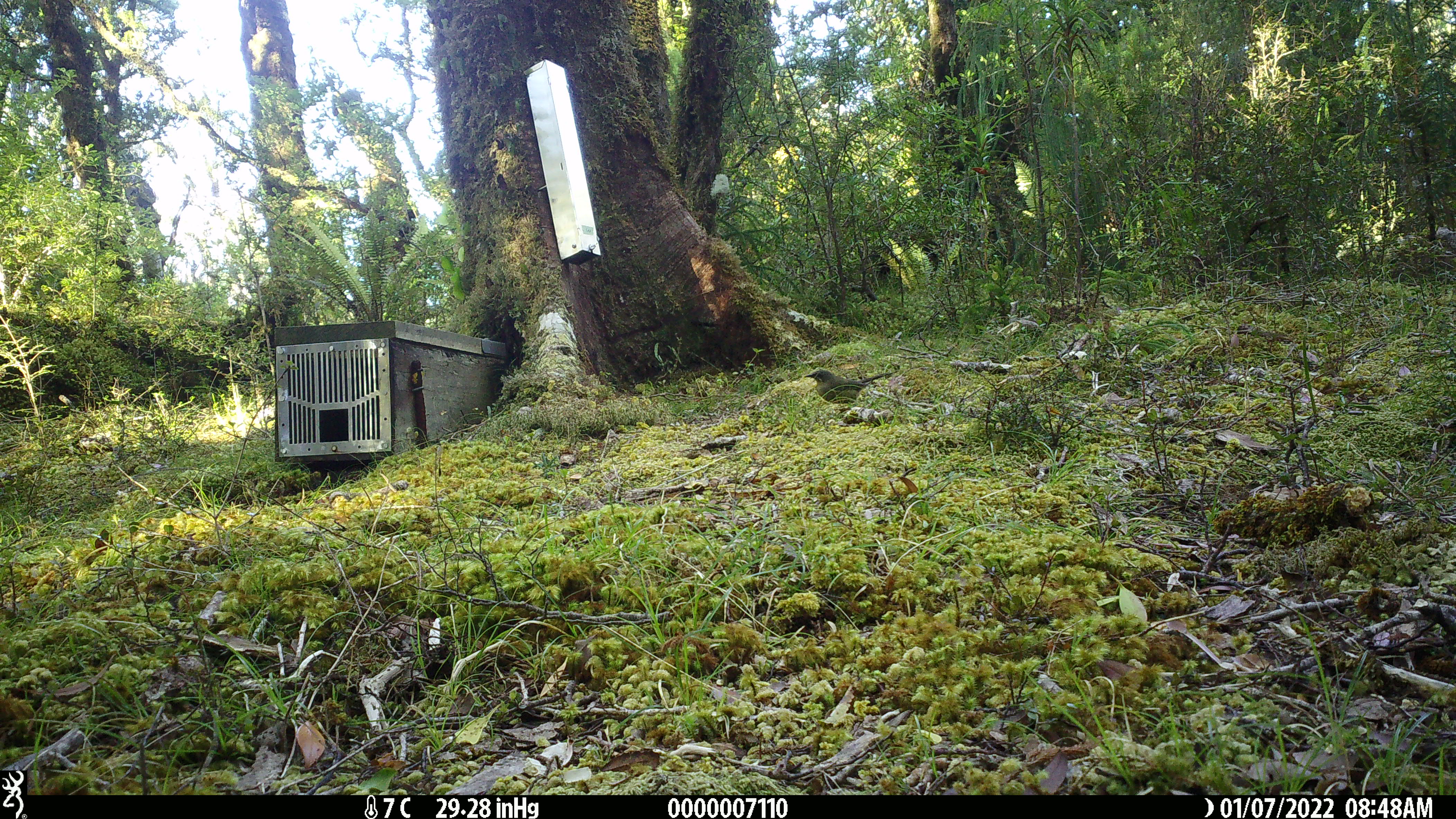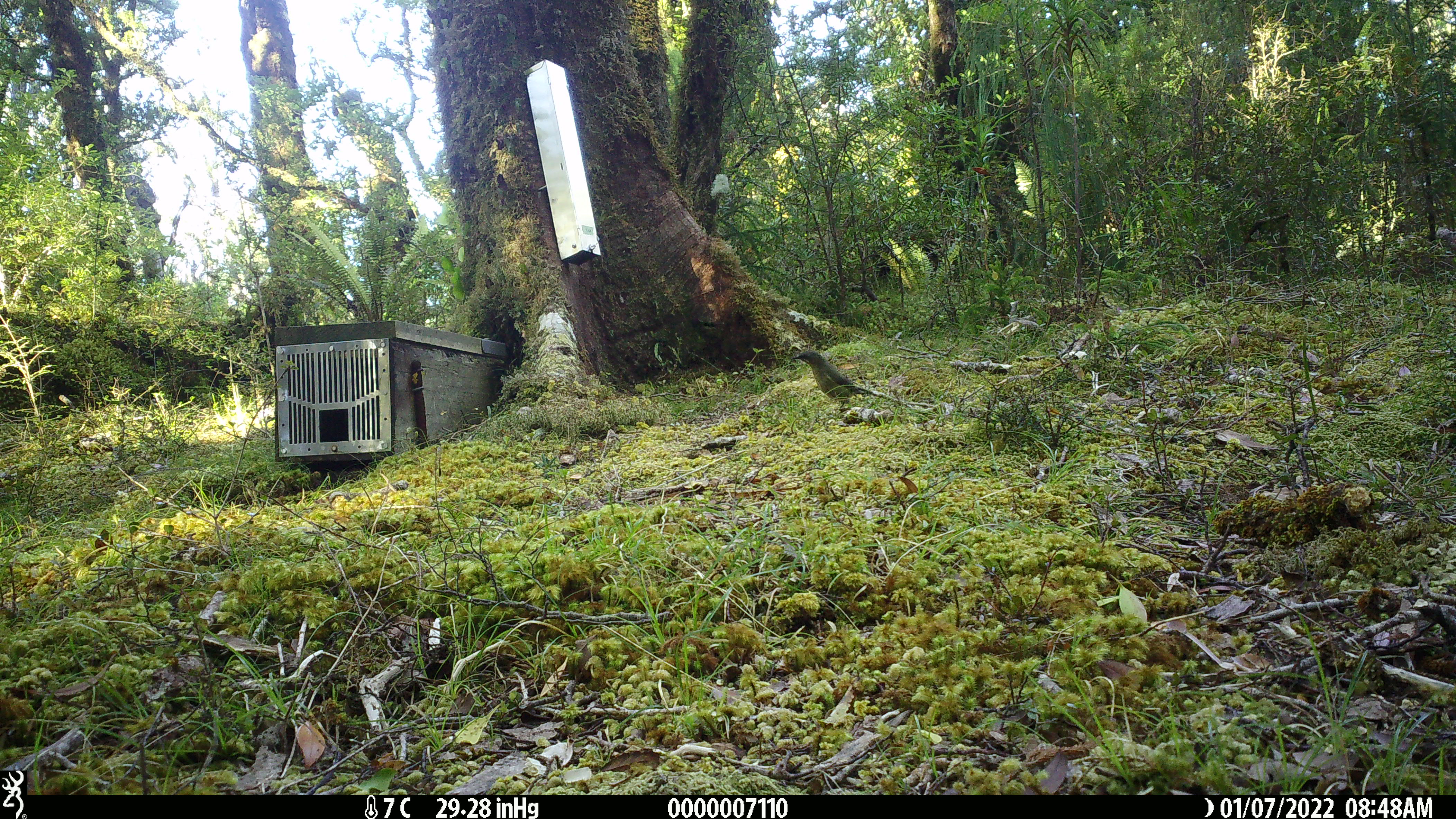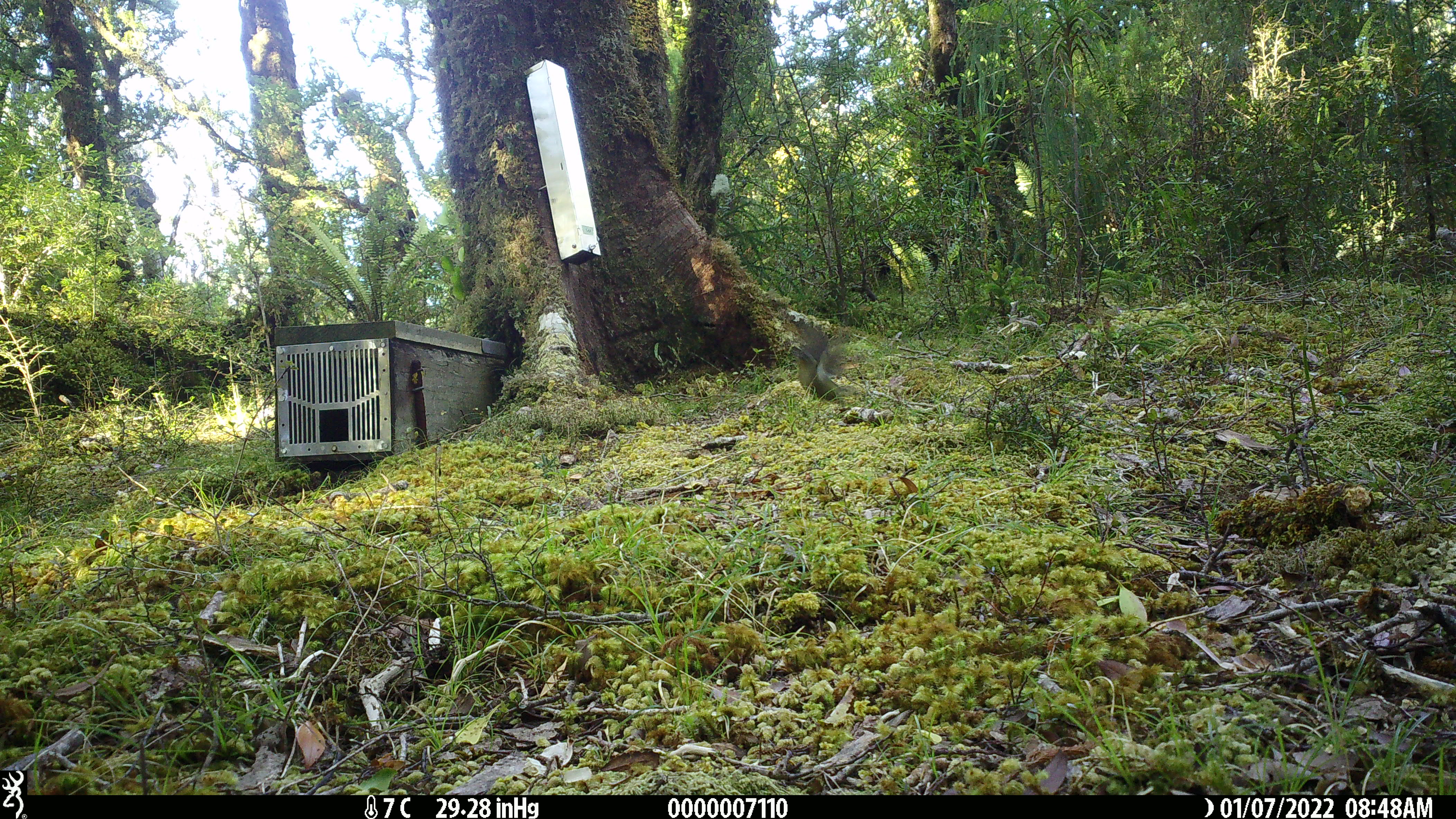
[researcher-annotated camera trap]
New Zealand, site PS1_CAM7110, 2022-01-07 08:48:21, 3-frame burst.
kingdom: Animalia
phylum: Chordata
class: Aves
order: Passeriformes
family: Meliphagidae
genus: Anthornis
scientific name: Anthornis melanura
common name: new zealand bellbird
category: bellbird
Bellbird (new zealand bellbird) (Anthornis melanura).